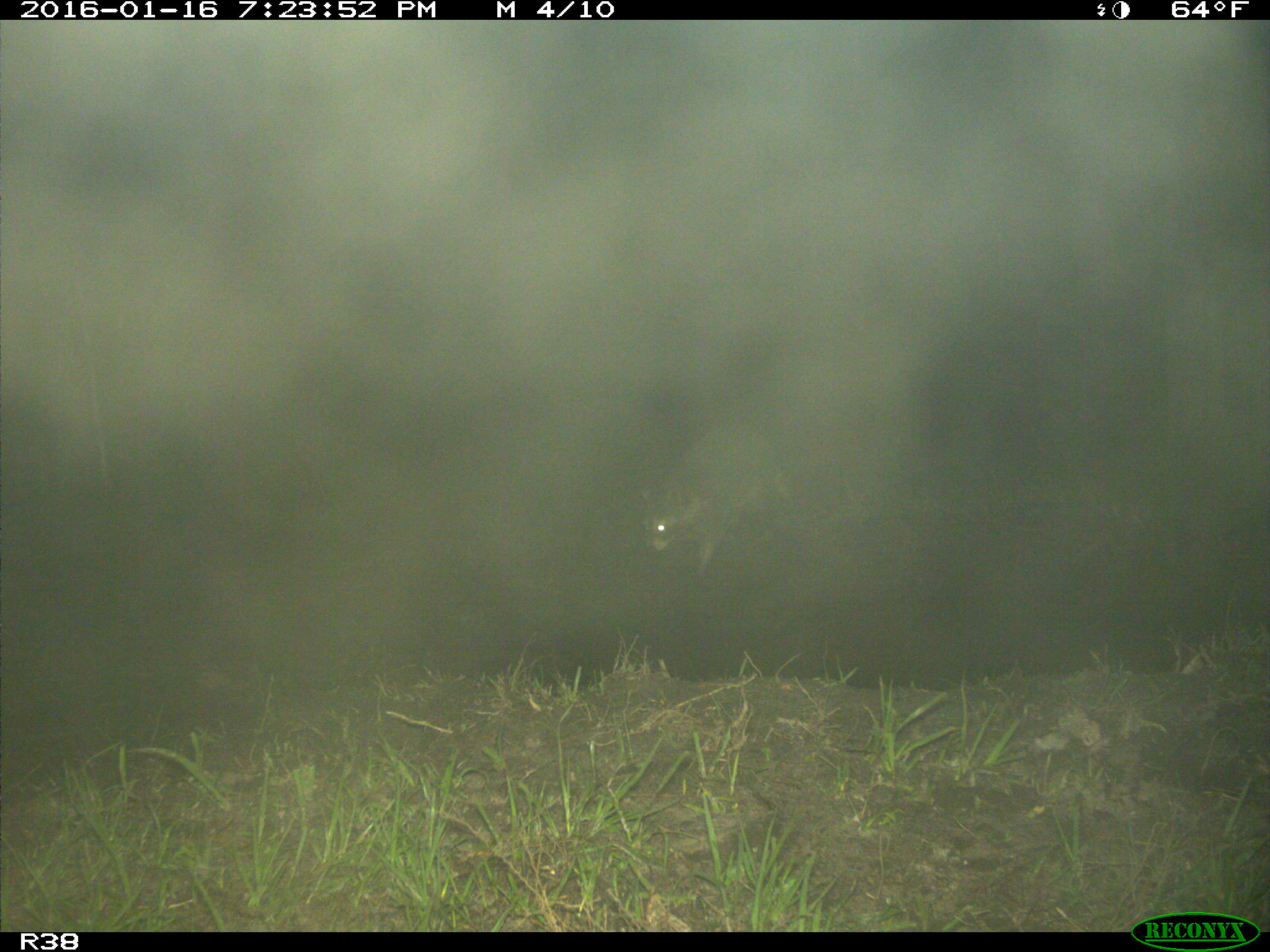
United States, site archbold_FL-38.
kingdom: Animalia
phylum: Chordata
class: Mammalia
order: Carnivora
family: Procyonidae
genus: Procyon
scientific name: Procyon lotor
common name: common raccoon